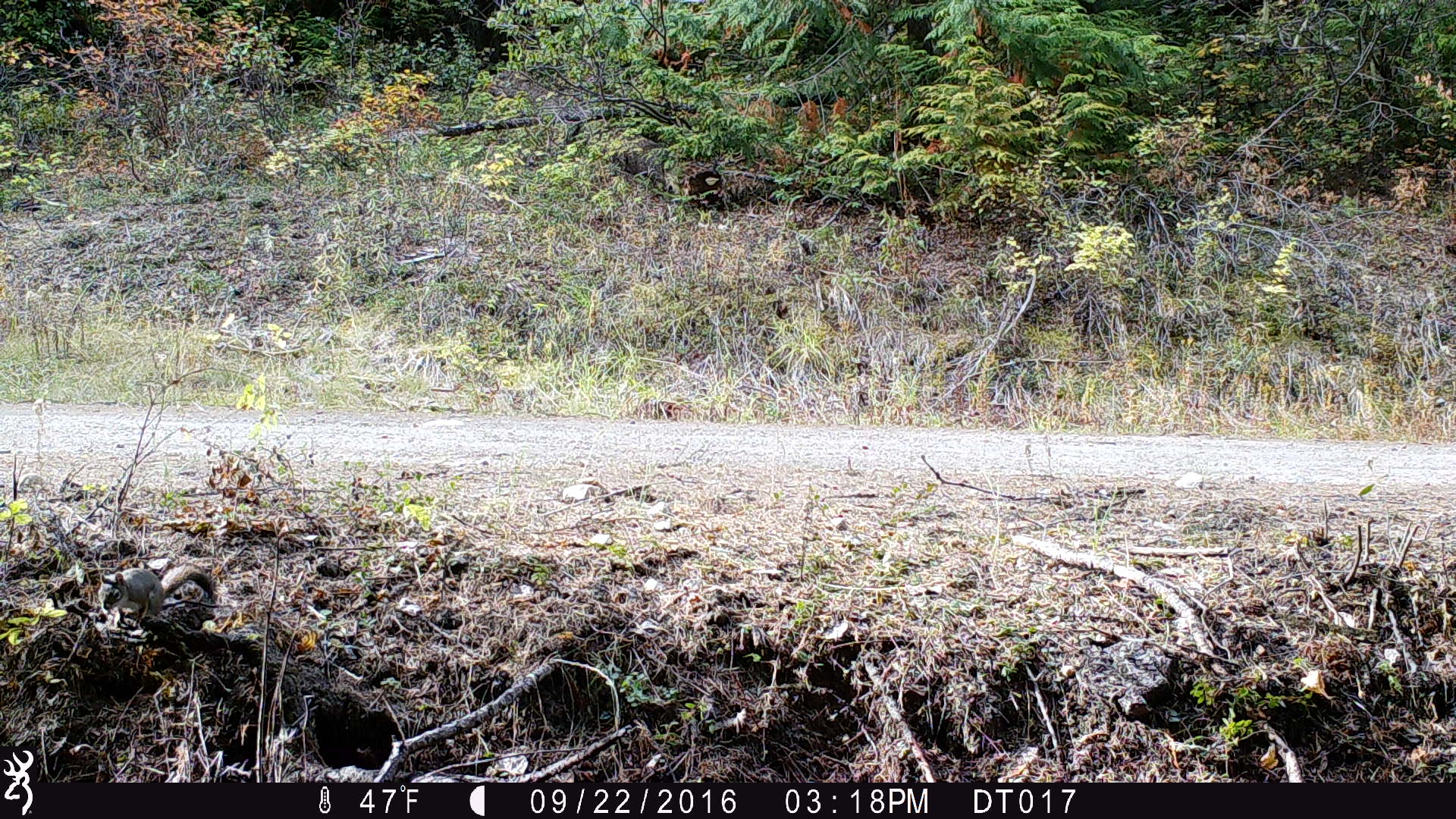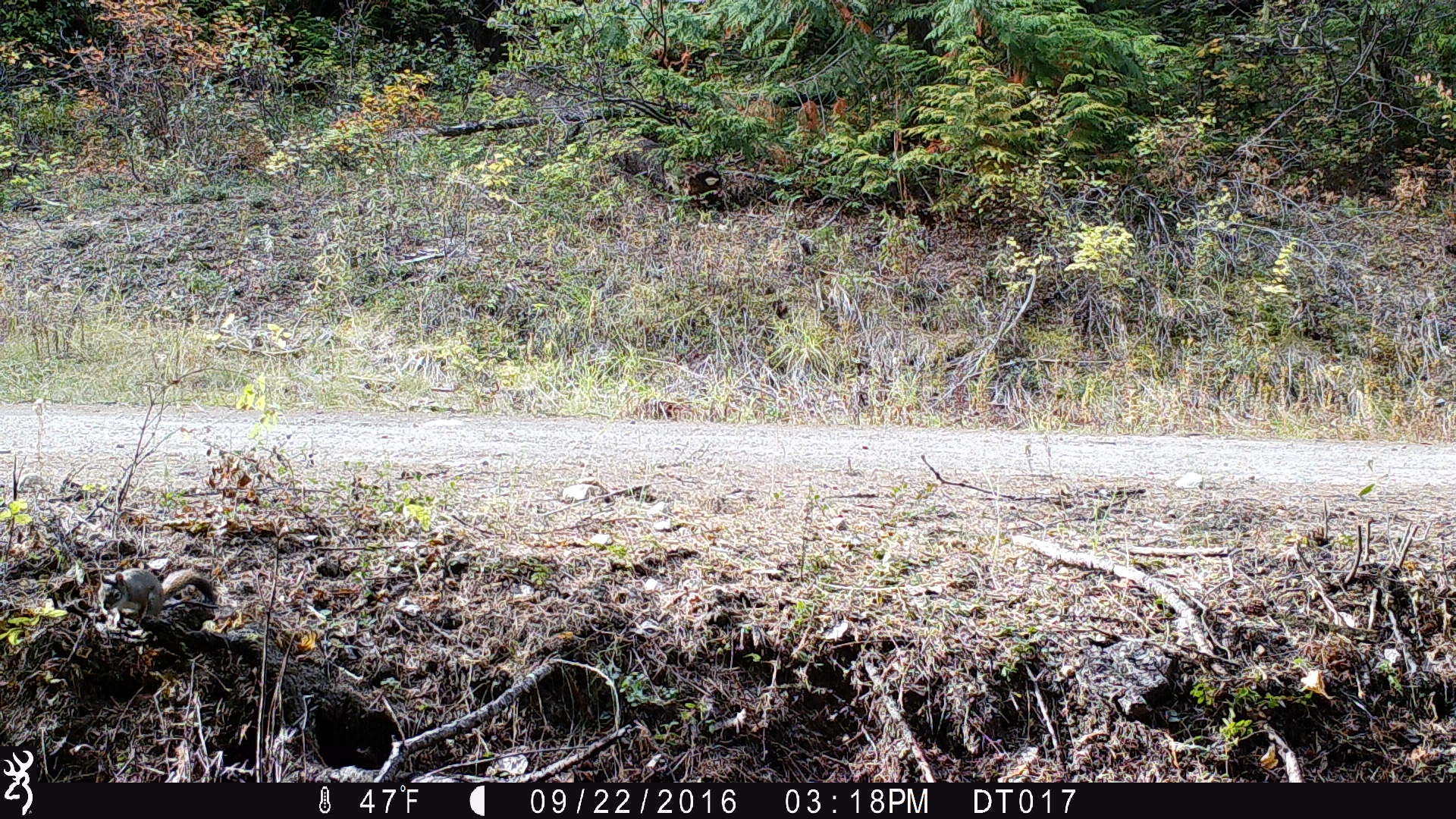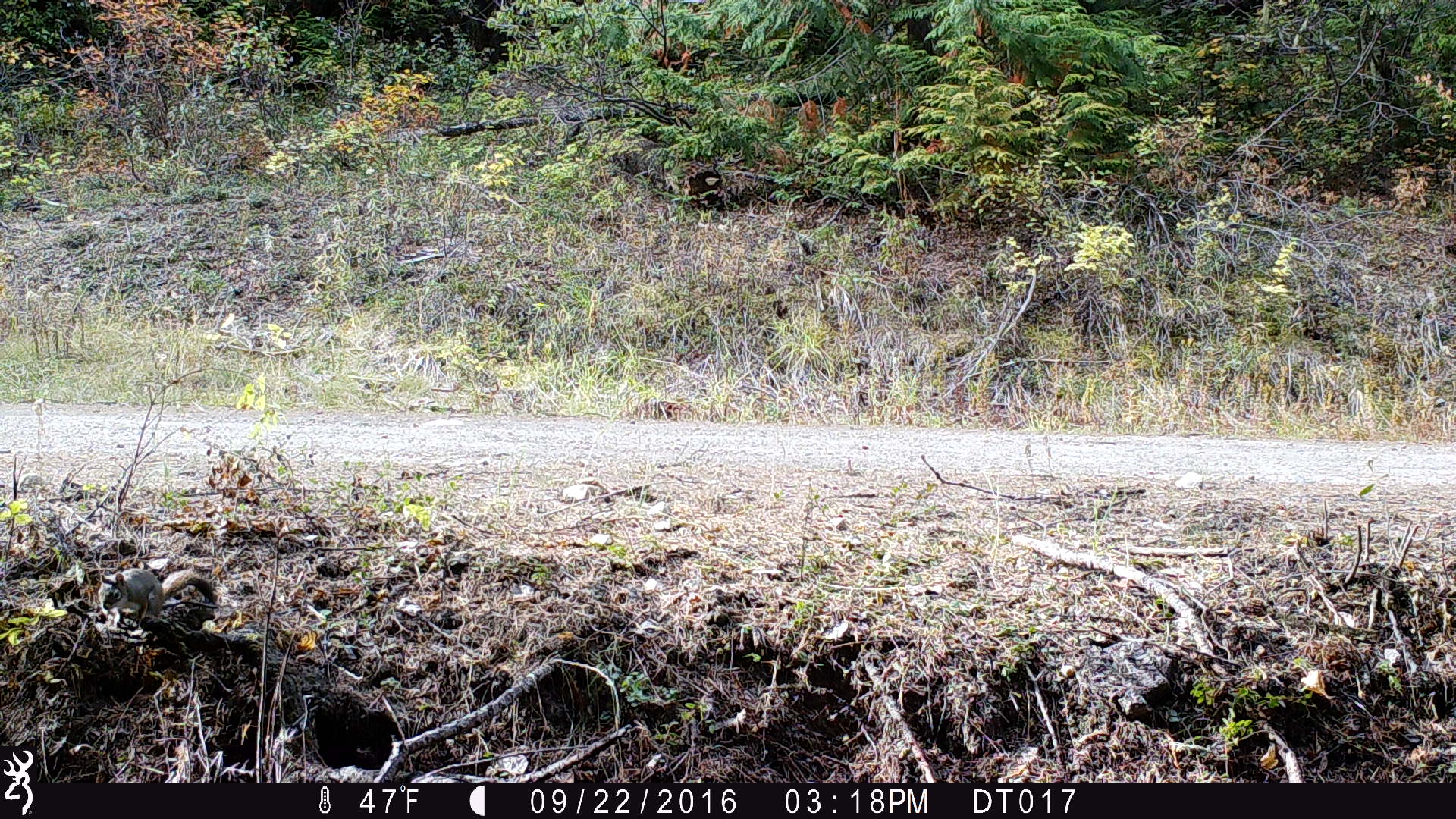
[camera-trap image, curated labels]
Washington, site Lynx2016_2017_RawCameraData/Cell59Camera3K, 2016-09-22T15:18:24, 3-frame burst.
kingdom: Animalia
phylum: Chordata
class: Mammalia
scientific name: Mammalia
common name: small mammal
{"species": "small mammal (Mammalia)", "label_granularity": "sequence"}